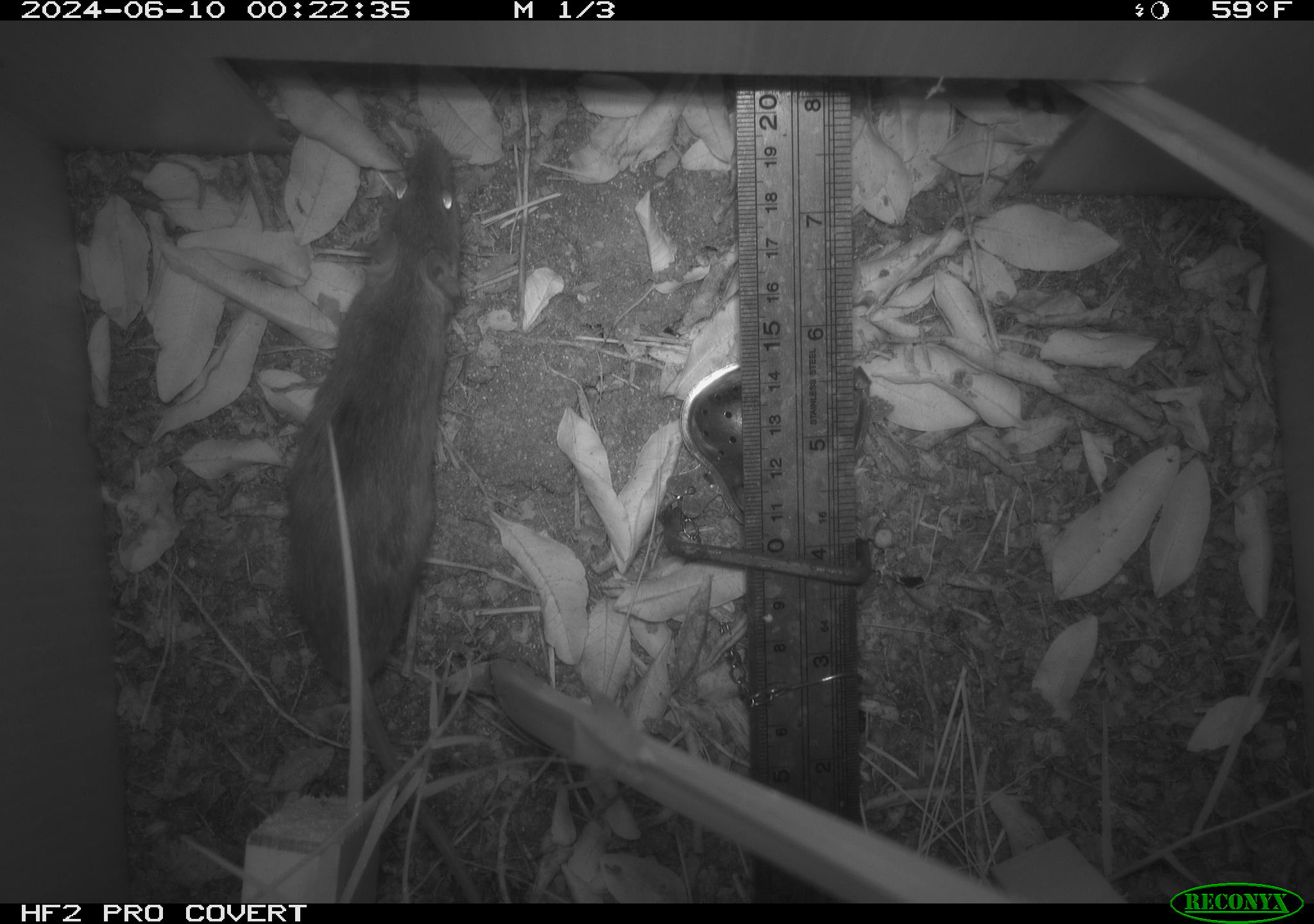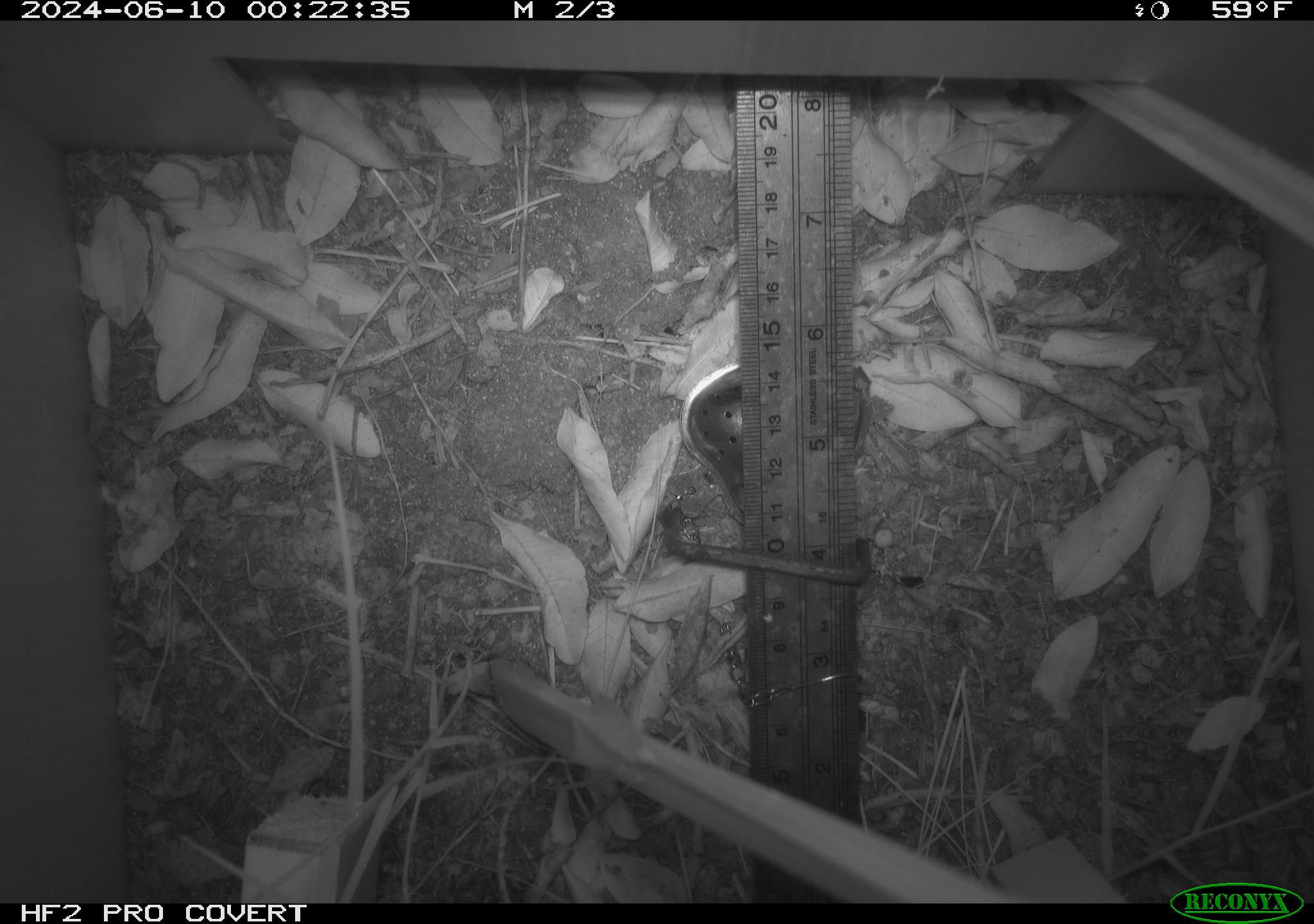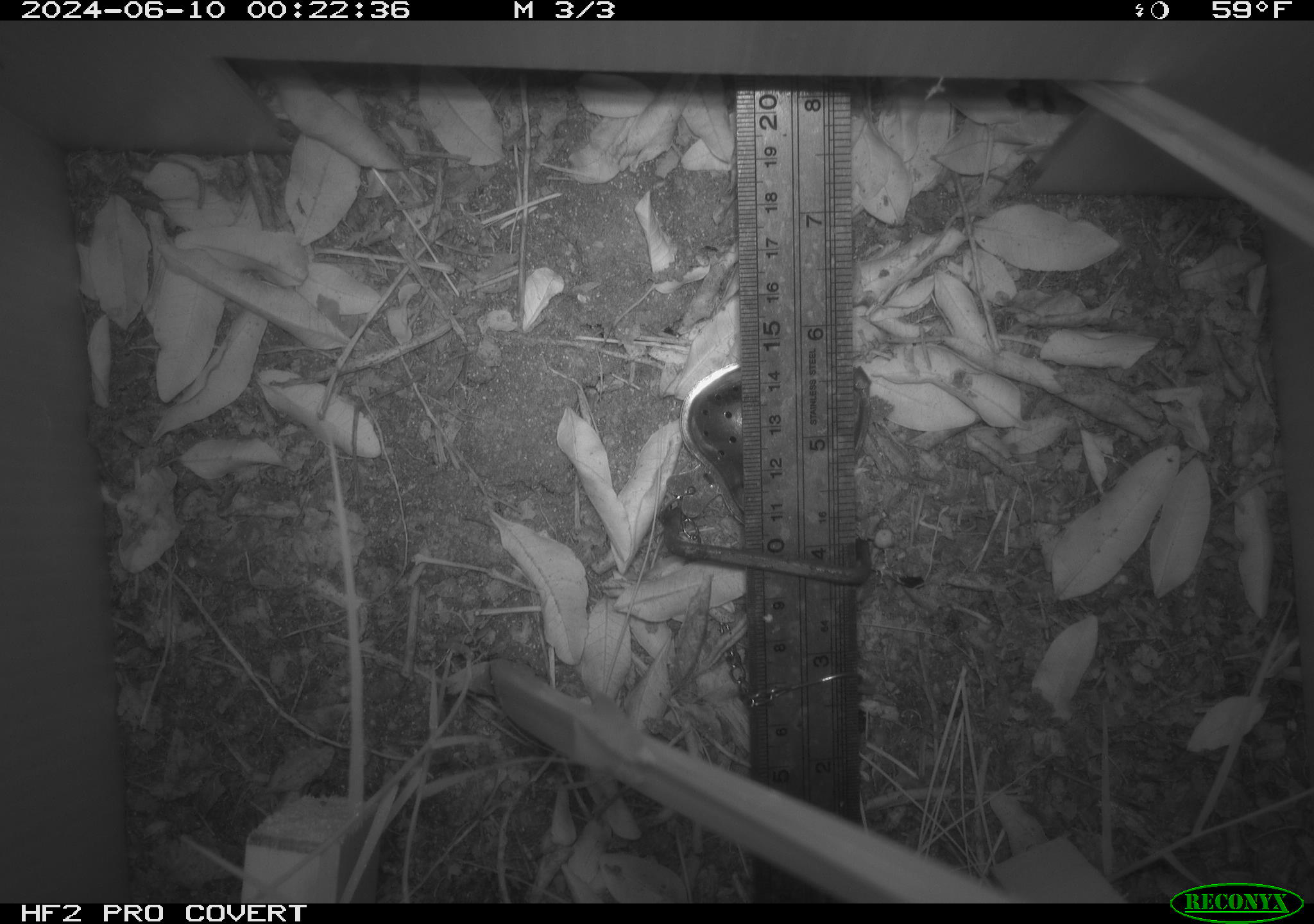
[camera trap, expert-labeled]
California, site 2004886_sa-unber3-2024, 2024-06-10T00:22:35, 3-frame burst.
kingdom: Animalia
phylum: Chordata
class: Mammalia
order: Rodentia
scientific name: Rodentia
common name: mouse species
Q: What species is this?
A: Mouse species (Rodentia).